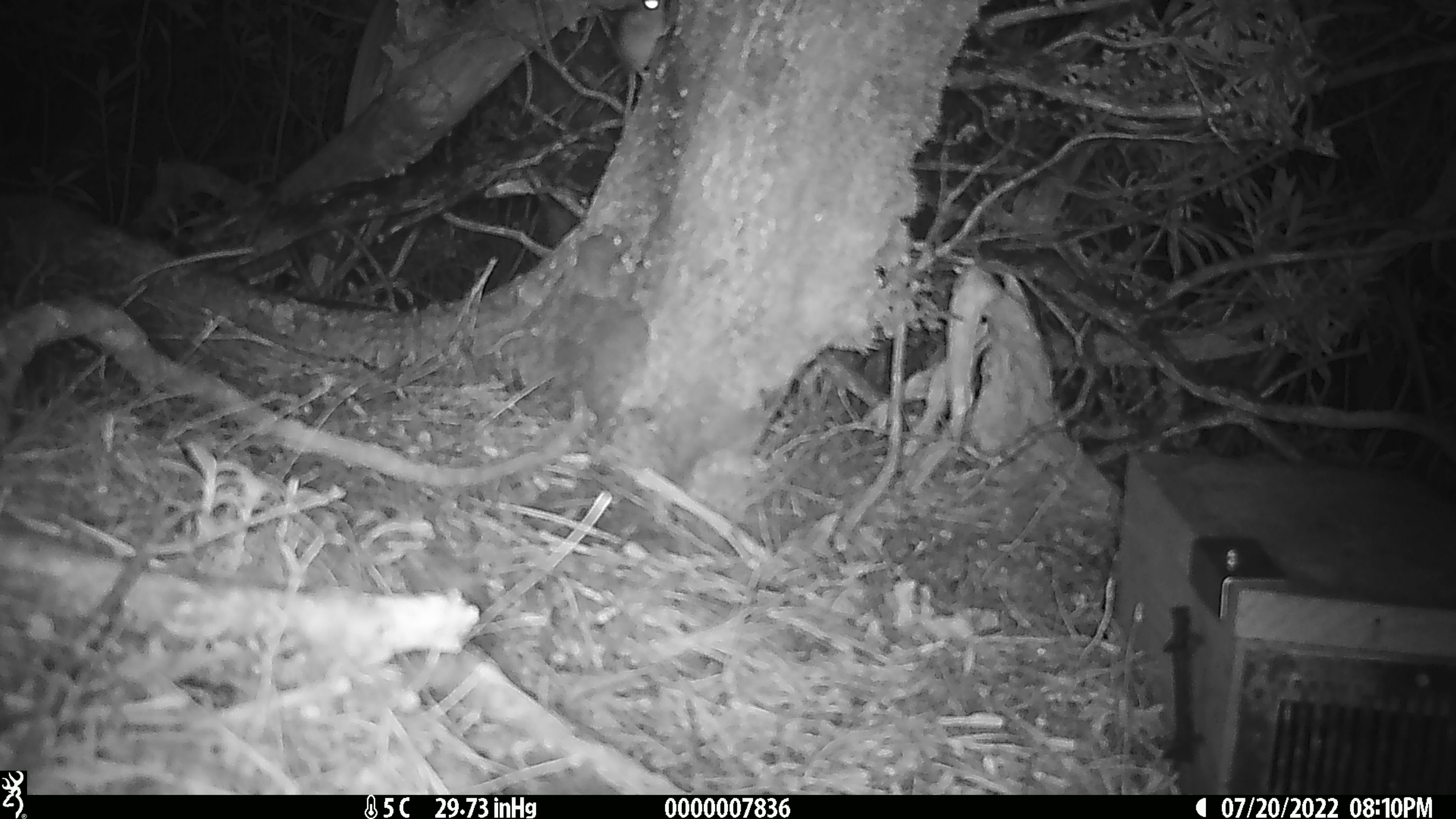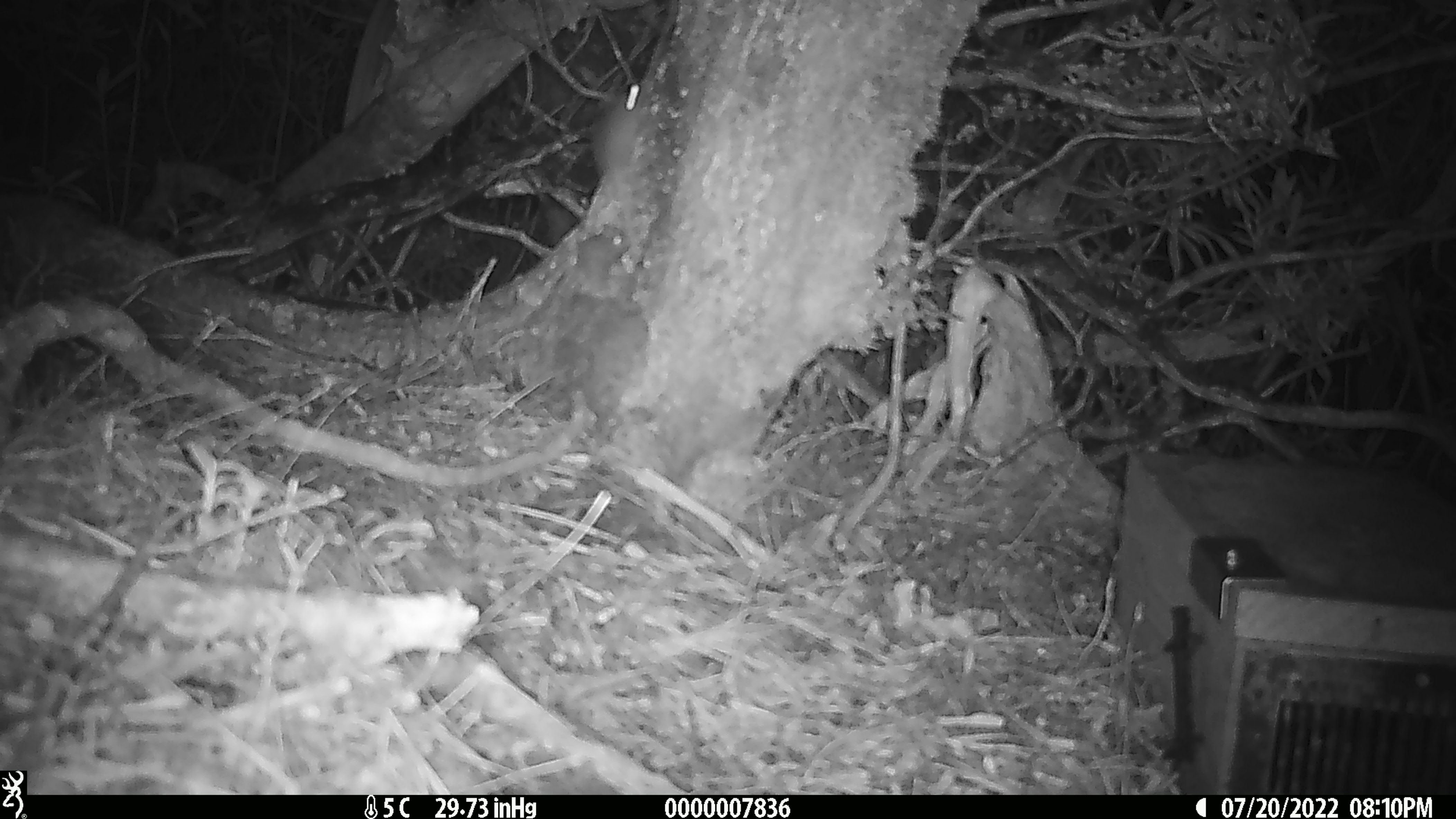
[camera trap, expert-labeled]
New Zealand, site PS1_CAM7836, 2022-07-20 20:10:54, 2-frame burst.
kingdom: Animalia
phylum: Chordata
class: Mammalia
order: Rodentia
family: Muridae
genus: Mus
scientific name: Mus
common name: mouse